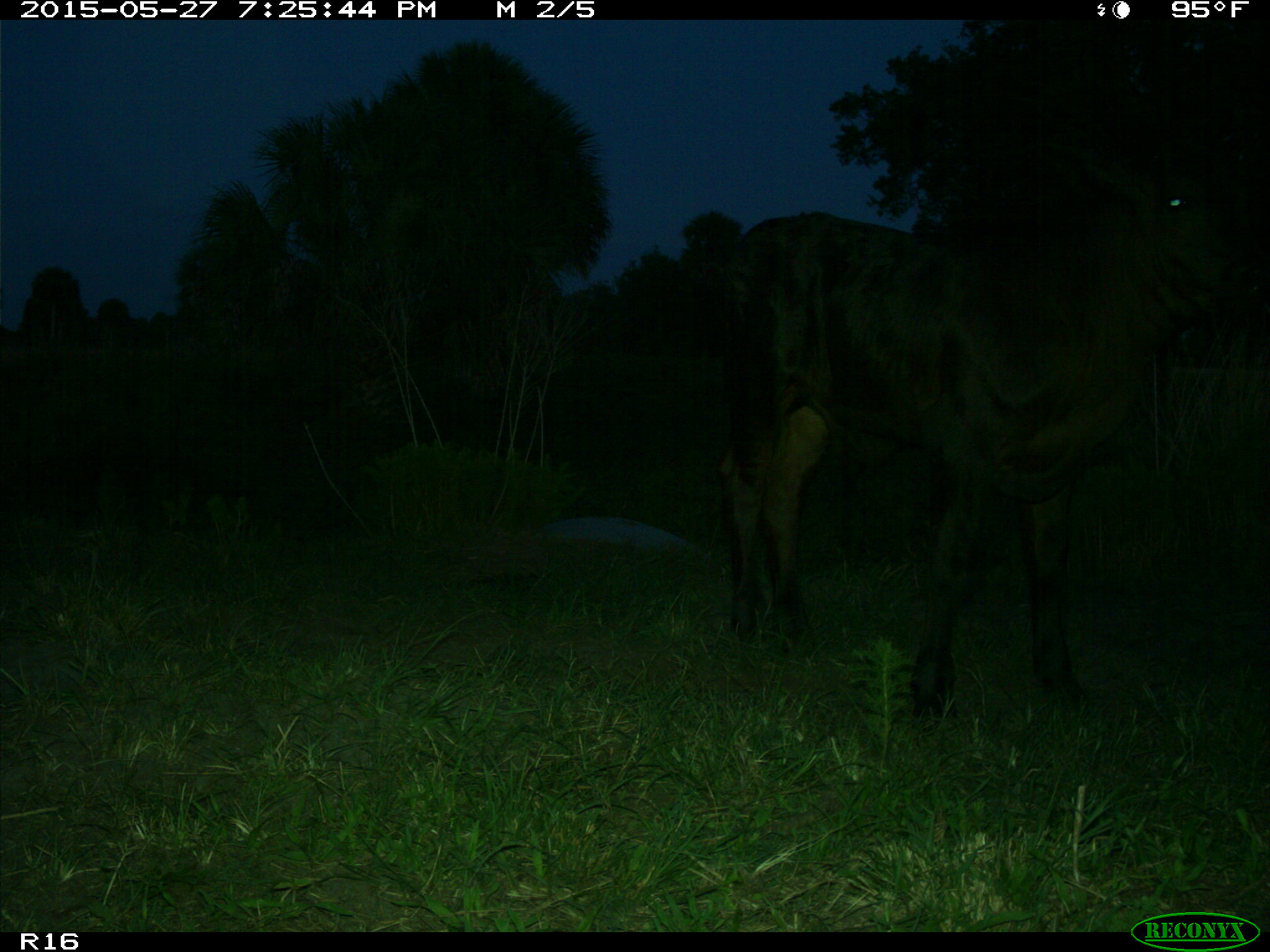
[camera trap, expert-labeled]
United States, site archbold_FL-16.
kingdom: Animalia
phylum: Chordata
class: Mammalia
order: Artiodactyla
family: Bovidae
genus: Bos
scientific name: Bos taurus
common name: domestic cow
Bos taurus (domestic cow).